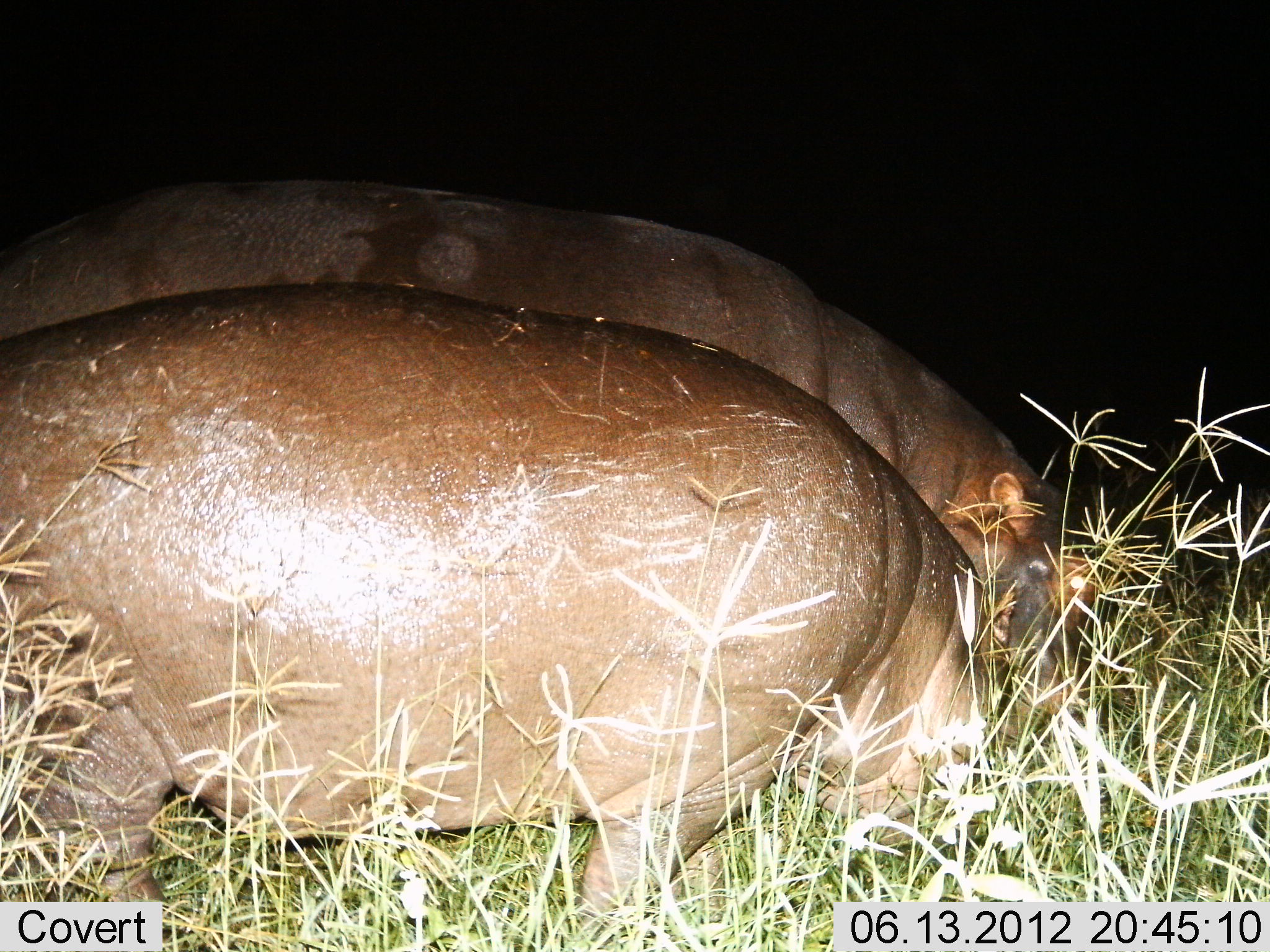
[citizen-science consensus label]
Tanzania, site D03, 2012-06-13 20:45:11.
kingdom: Animalia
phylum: Chordata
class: Mammalia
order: Artiodactyla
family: Hippopotamidae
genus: Hippopotamus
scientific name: Hippopotamus amphibius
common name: hippopotamus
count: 2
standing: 20%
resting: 0%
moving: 0%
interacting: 0%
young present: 30%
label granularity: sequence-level